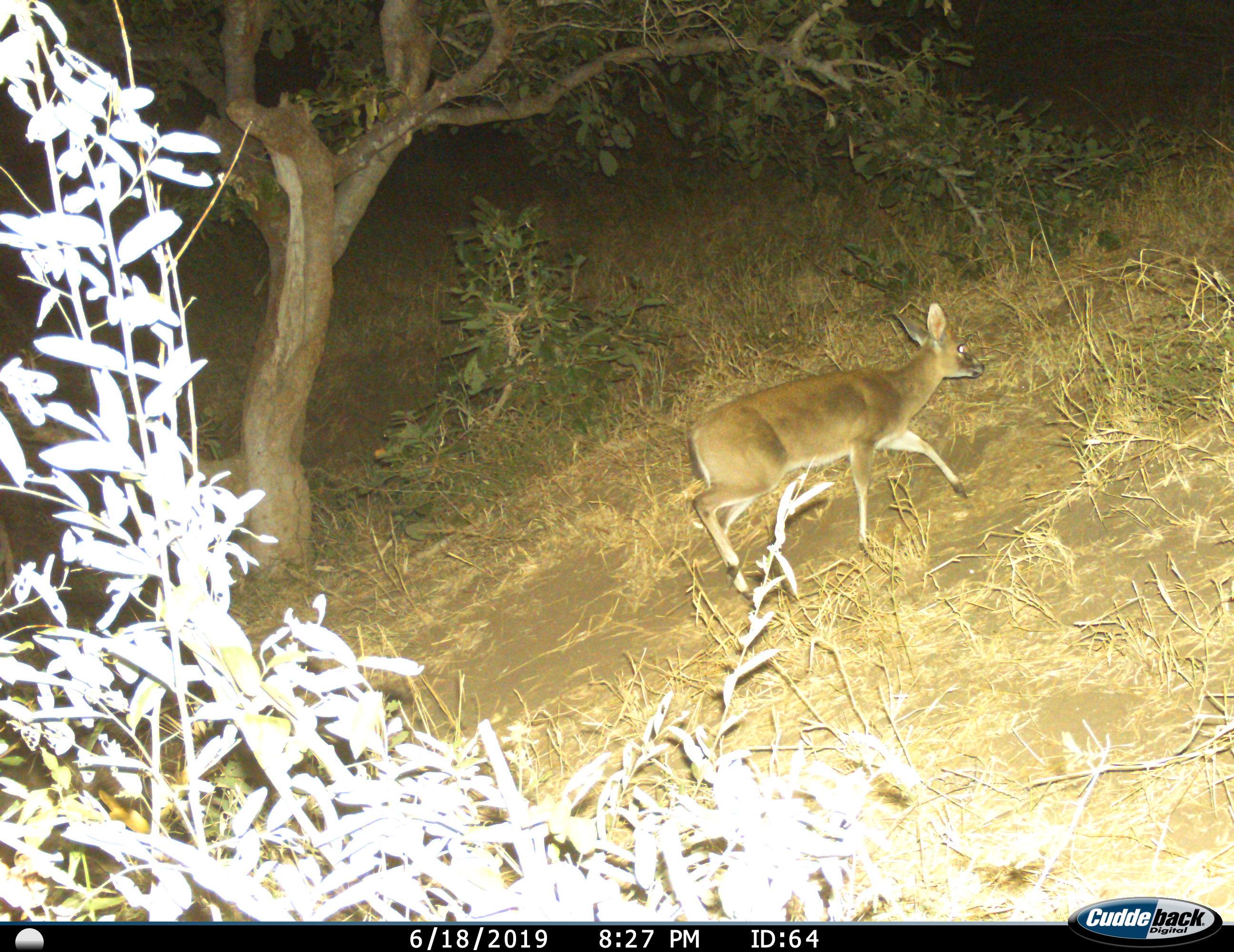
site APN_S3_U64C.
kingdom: Animalia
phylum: Chordata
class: Mammalia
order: Artiodactyla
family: Bovidae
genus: Sylvicapra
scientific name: Sylvicapra grimmia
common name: common duiker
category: duikercommongrey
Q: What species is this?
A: Duikercommongrey (common duiker) (Sylvicapra grimmia).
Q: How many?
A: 1.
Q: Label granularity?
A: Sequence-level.